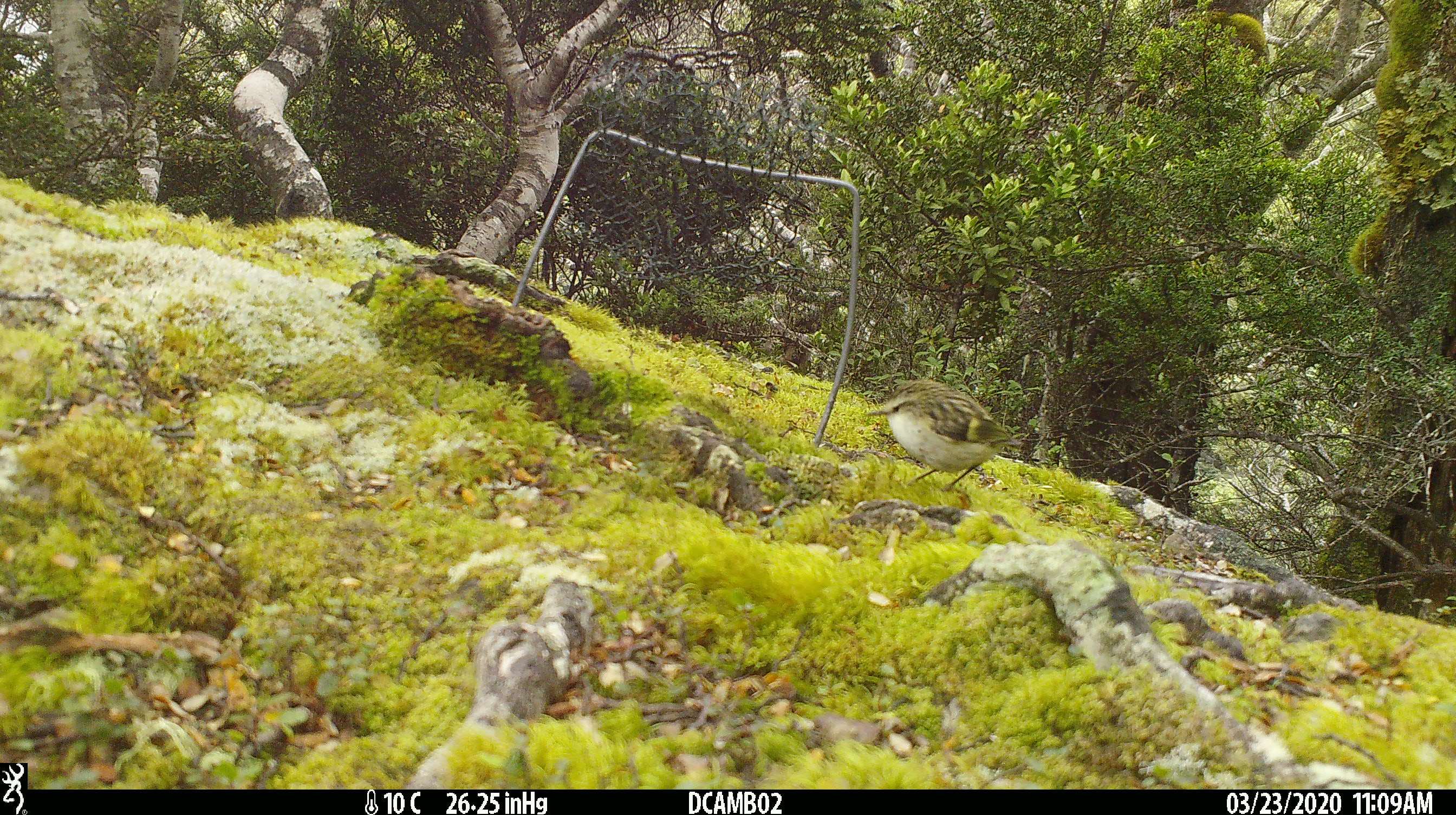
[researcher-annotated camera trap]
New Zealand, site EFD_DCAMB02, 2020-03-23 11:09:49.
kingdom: Animalia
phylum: Chordata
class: Aves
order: Passeriformes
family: Acanthisittidae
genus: Acanthisitta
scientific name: Acanthisitta chloris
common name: rifleman